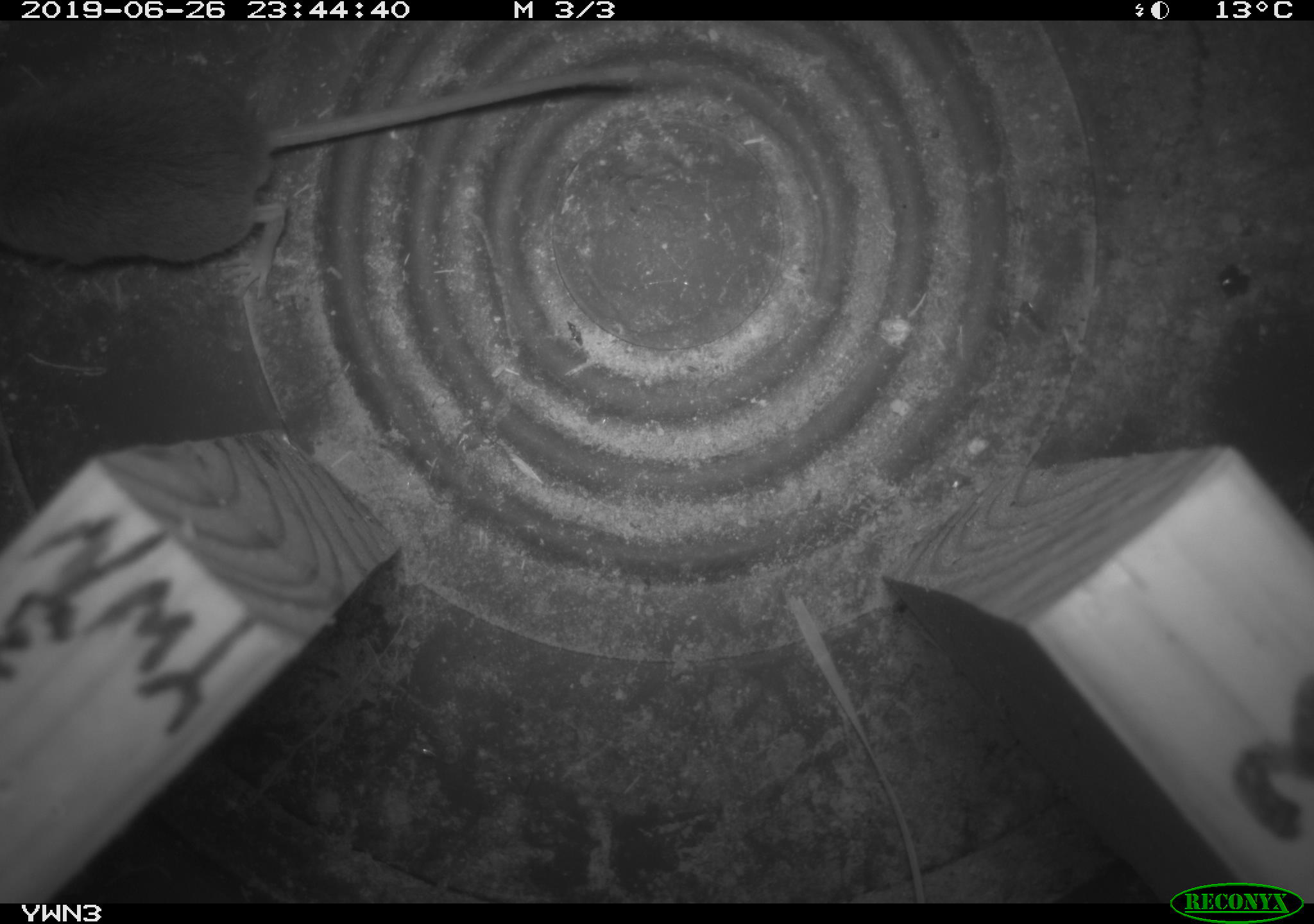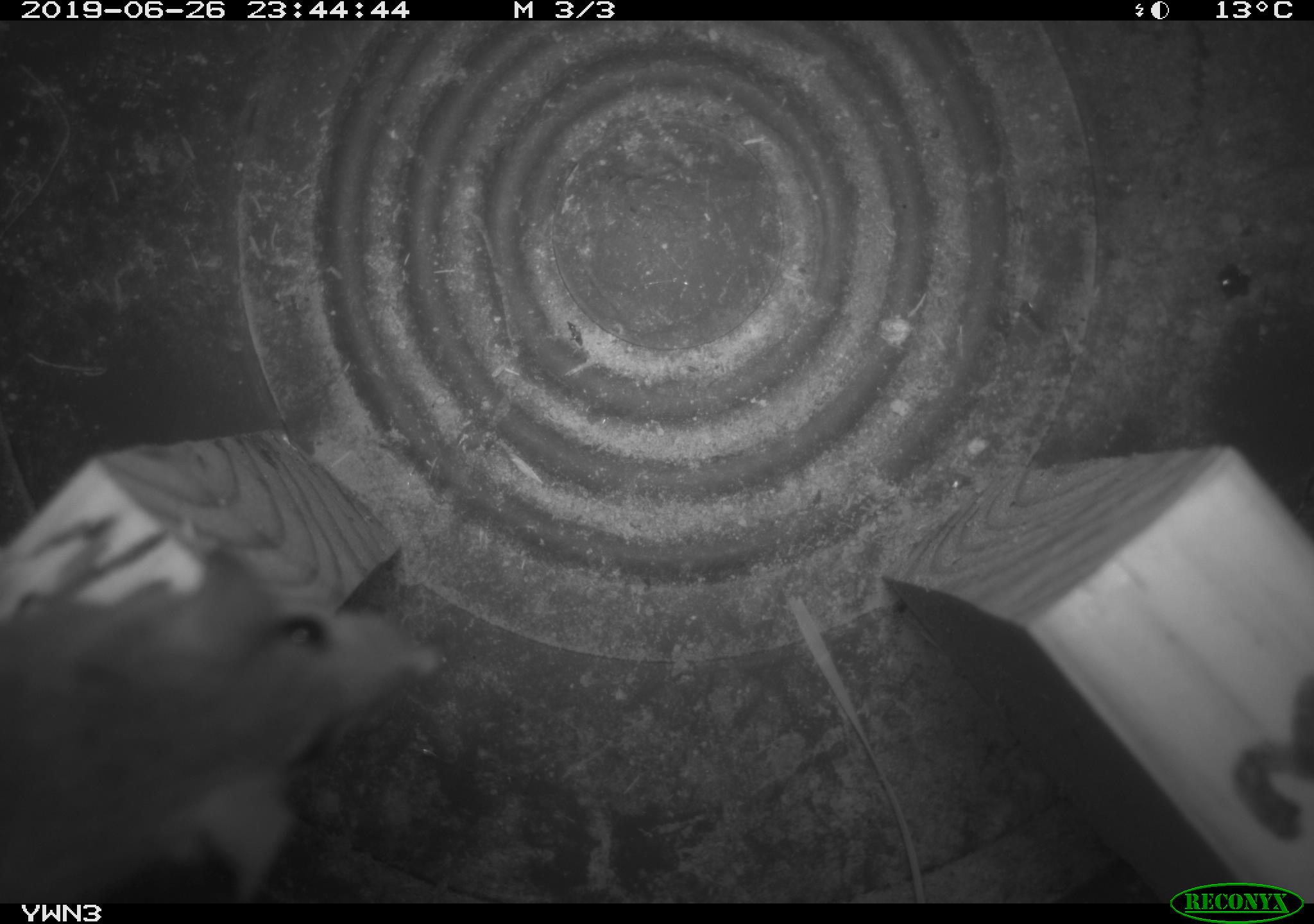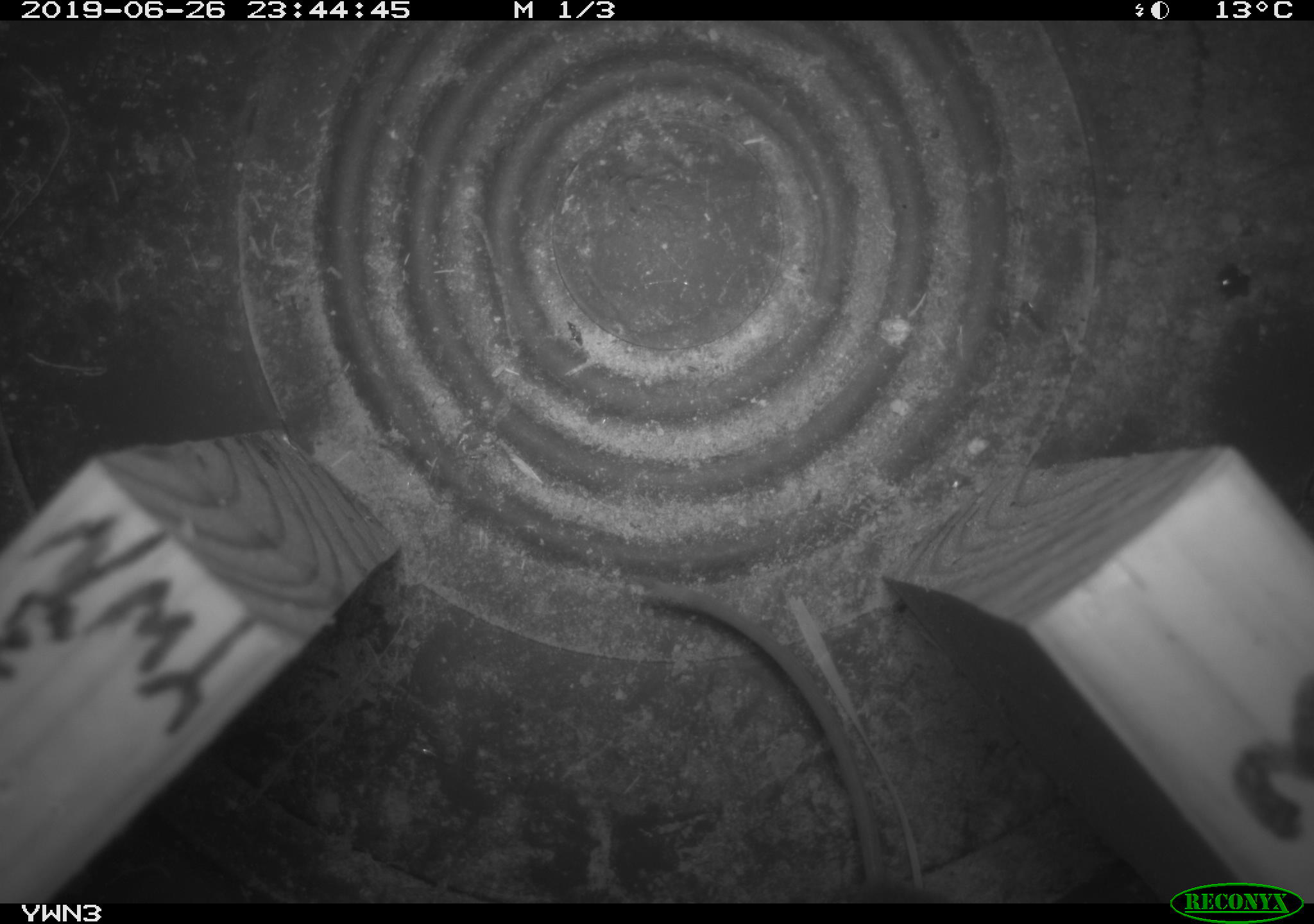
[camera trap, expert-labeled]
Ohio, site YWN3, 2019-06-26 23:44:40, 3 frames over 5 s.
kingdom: Animalia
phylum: Chordata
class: Mammalia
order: Rodentia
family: Cricetidae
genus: Peromyscus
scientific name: Peromyscus leucopus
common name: white-footed mouse